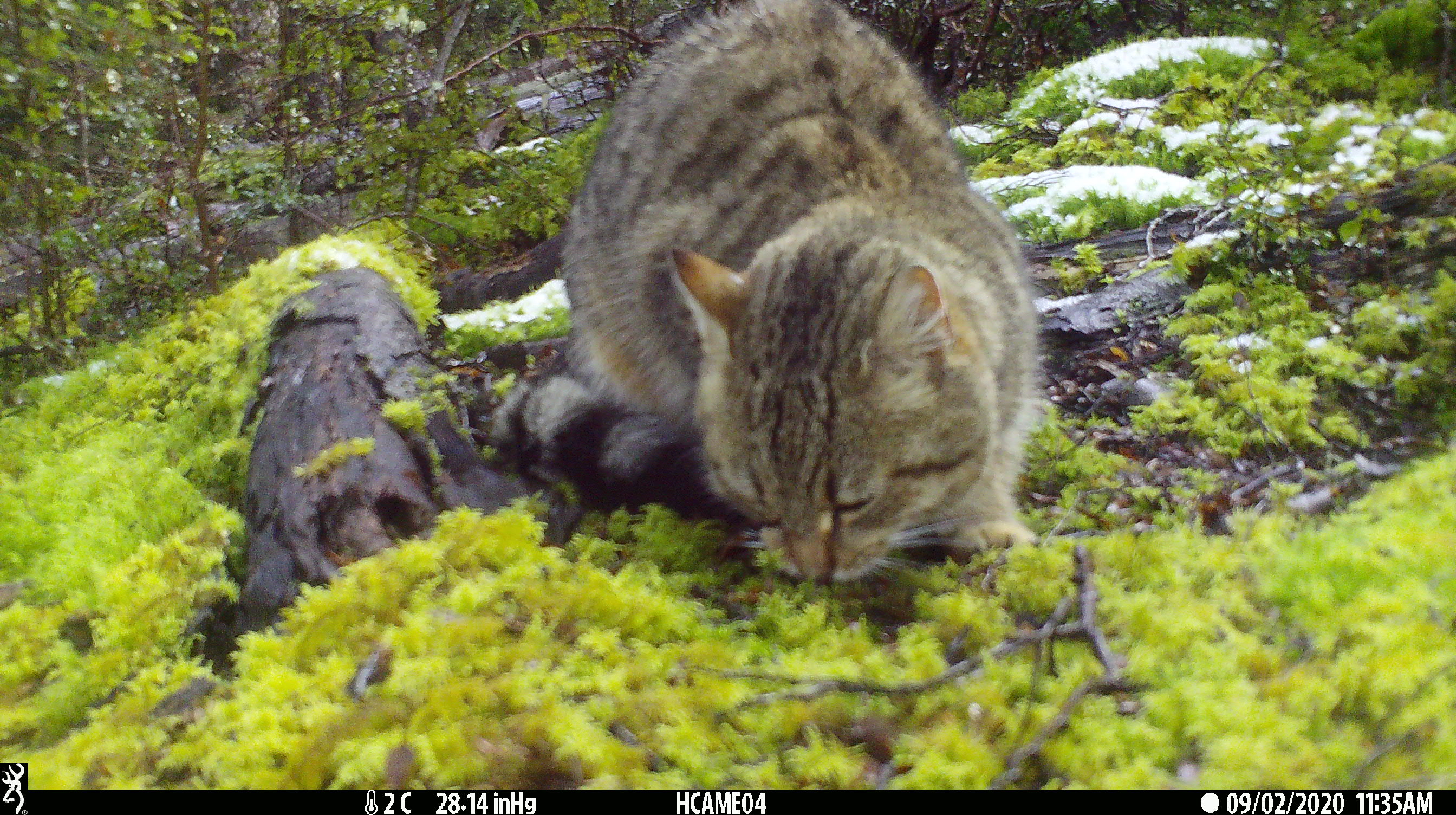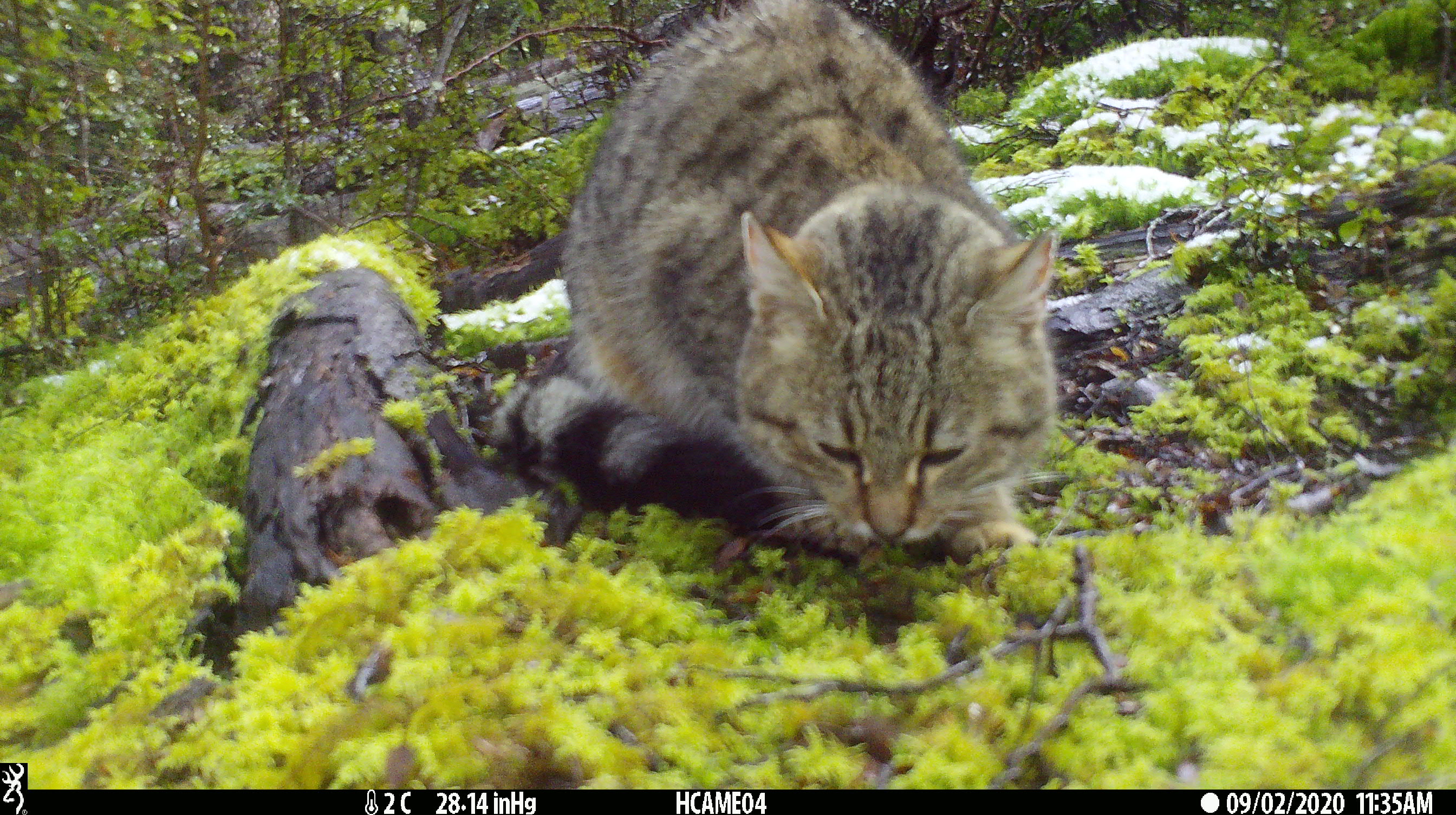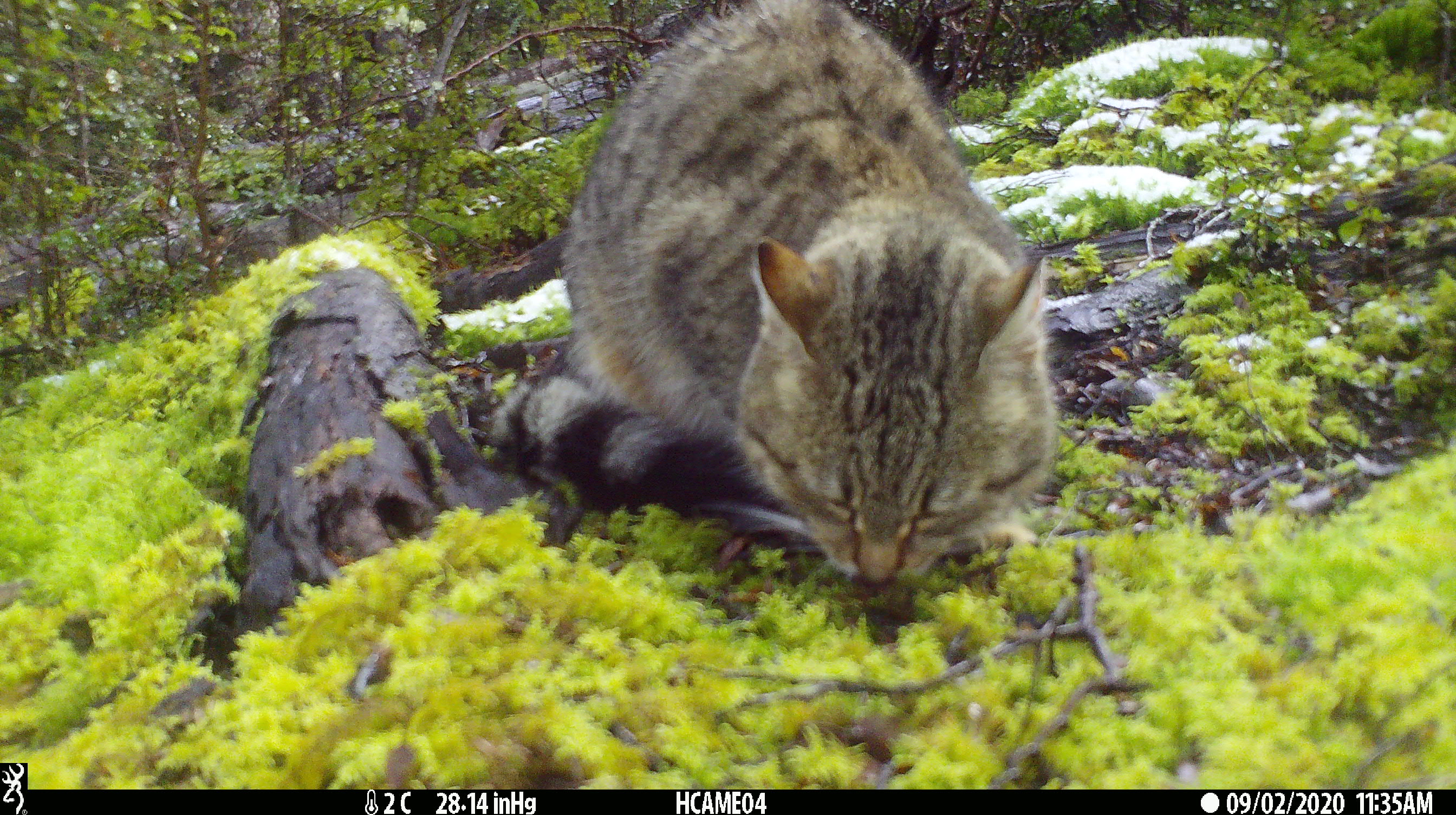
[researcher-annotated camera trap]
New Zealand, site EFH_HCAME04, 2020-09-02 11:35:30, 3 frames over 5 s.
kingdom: Animalia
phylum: Chordata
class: Mammalia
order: Carnivora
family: Felidae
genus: Felis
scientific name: Felis catus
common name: domestic cat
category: cat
Cat (domestic cat) (Felis catus).